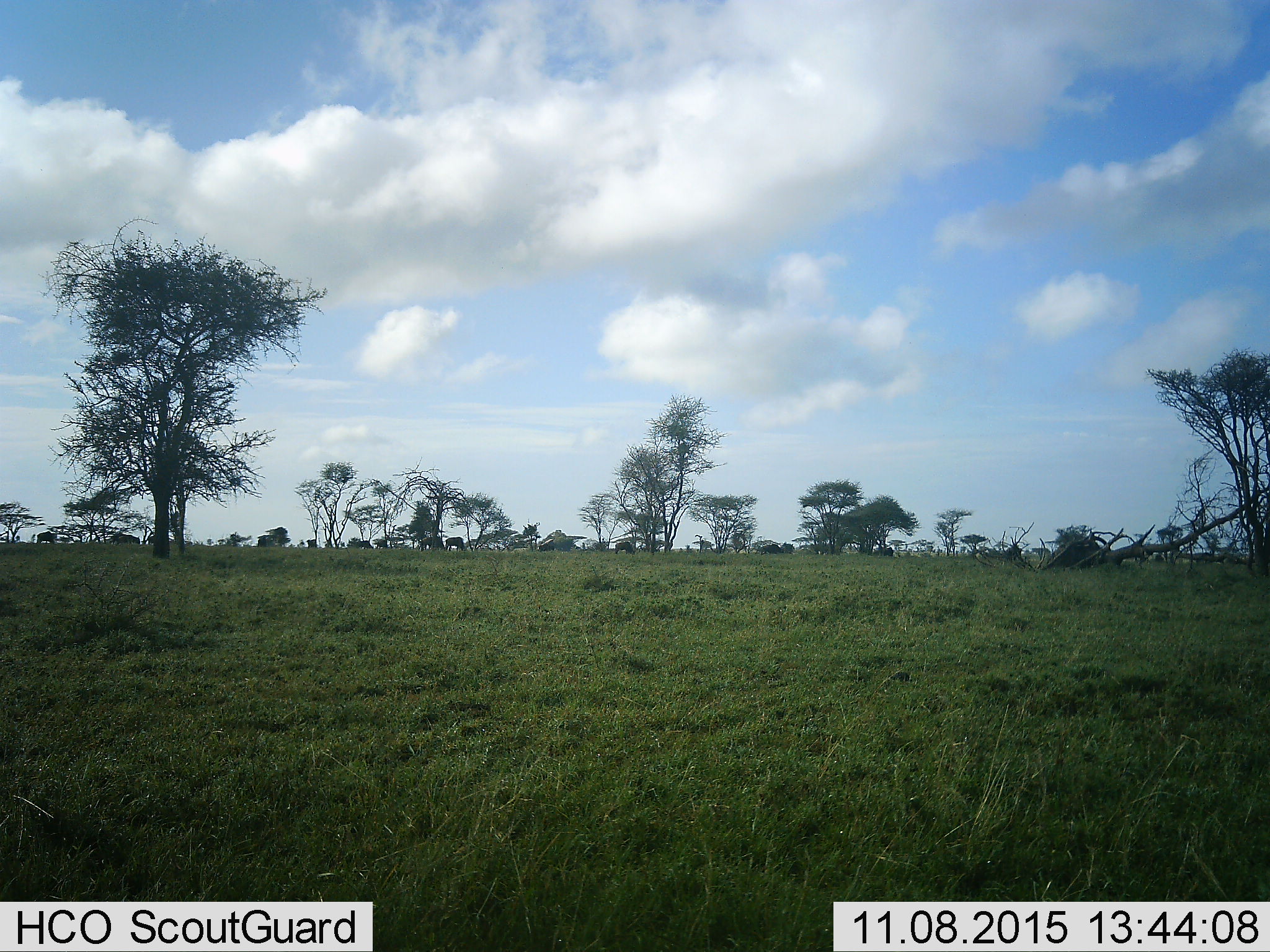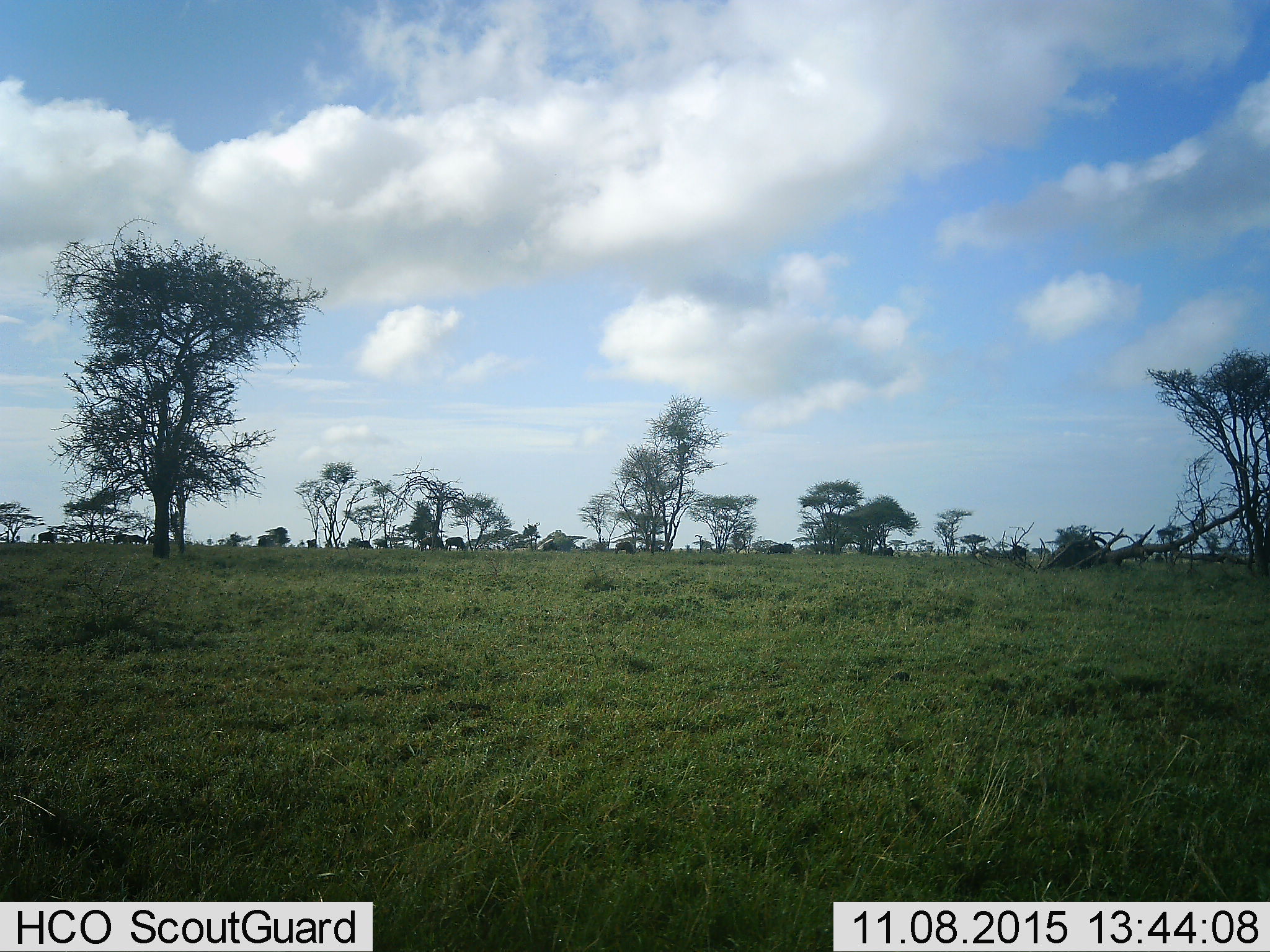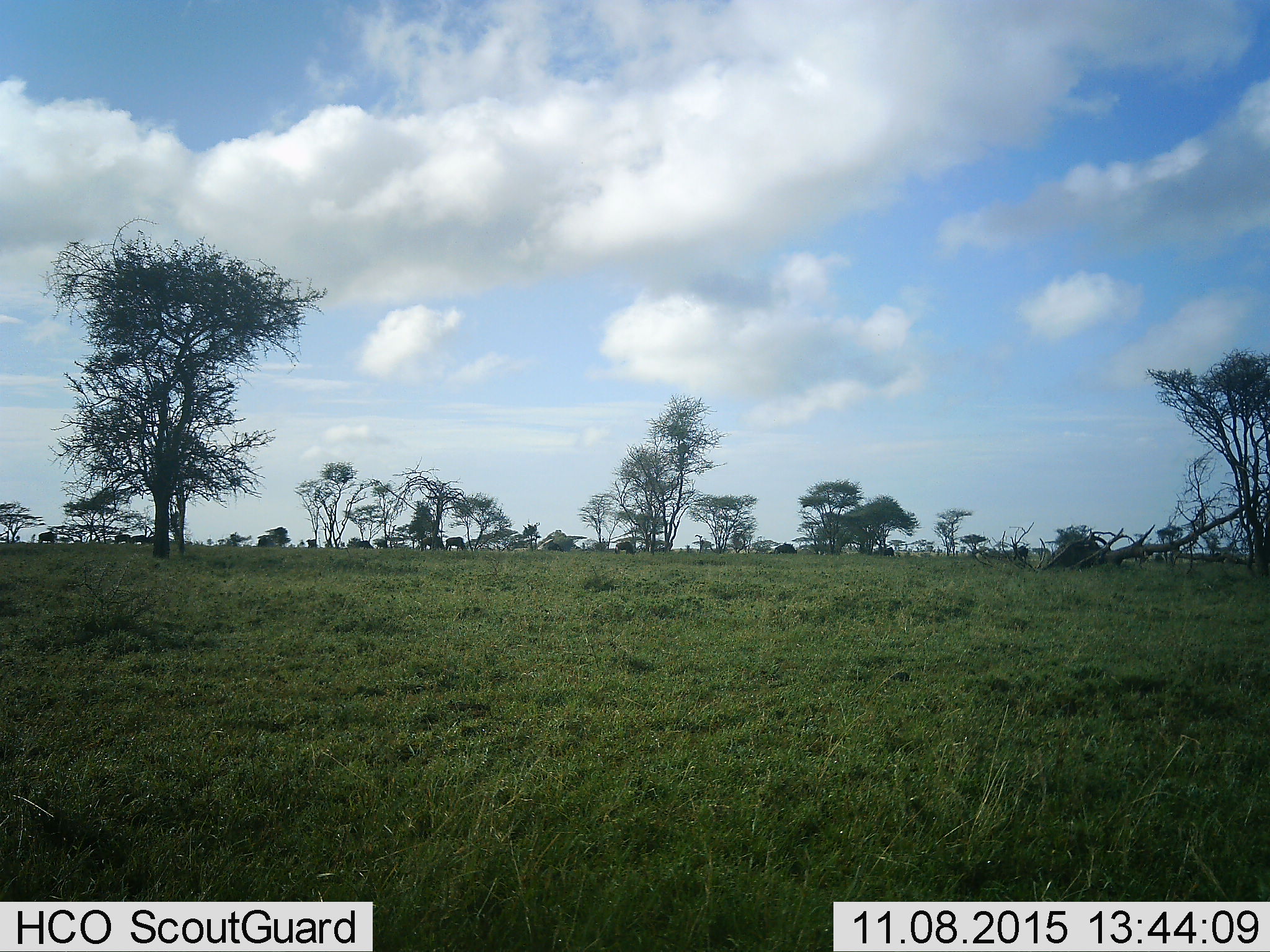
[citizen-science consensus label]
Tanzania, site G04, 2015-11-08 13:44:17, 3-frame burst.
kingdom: Animalia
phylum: Chordata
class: Mammalia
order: Artiodactyla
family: Bovidae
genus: Connochaetes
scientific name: Connochaetes taurinus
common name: blue wildebeest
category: wildebeest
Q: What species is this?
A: Wildebeest (blue wildebeest) (Connochaetes taurinus).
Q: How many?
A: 11-50.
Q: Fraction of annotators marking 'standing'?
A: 25%.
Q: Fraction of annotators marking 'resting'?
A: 0%.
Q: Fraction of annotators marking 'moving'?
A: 67%.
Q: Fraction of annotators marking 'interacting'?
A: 8%.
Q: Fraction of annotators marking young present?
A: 0%.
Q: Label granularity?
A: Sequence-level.